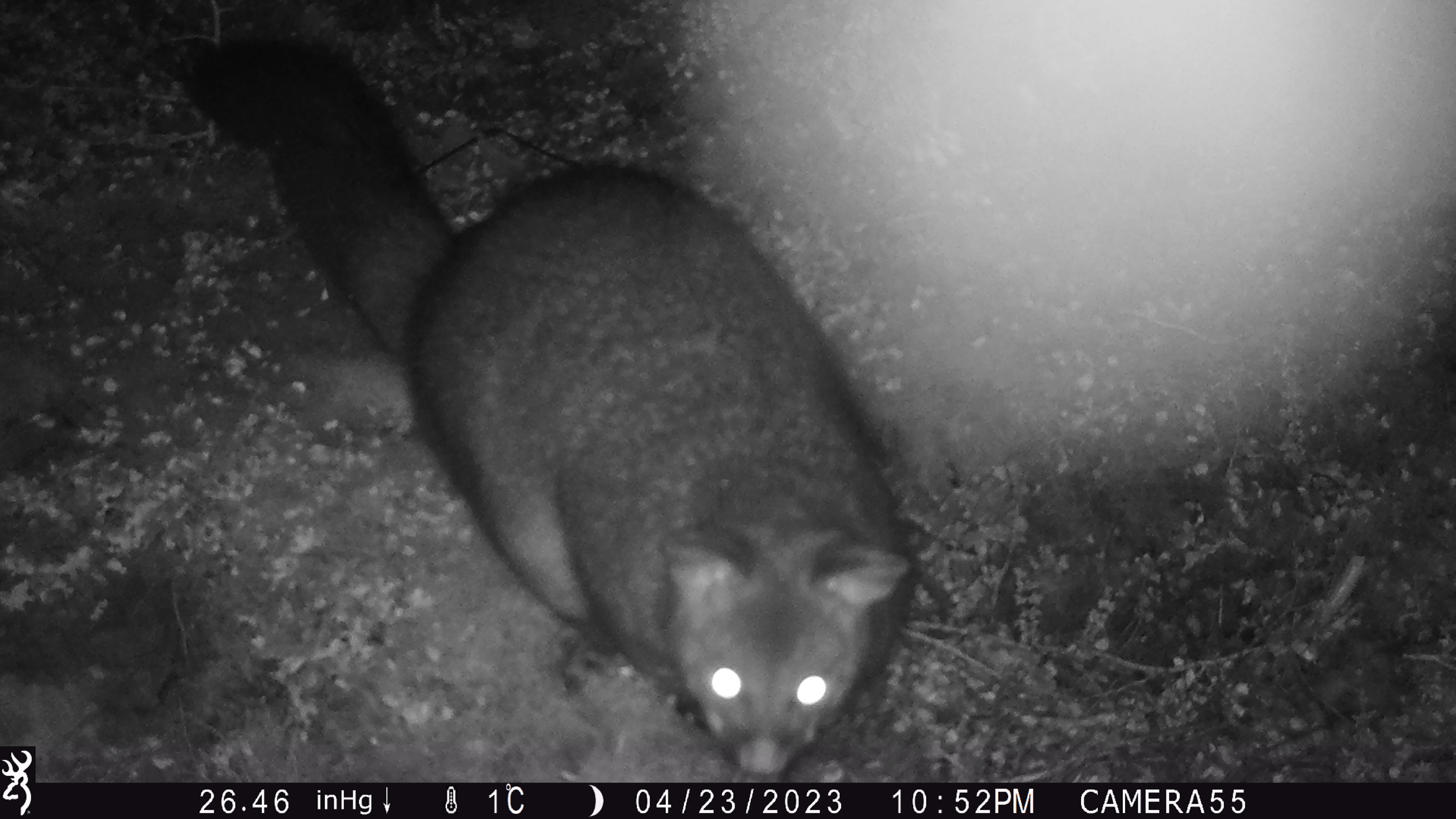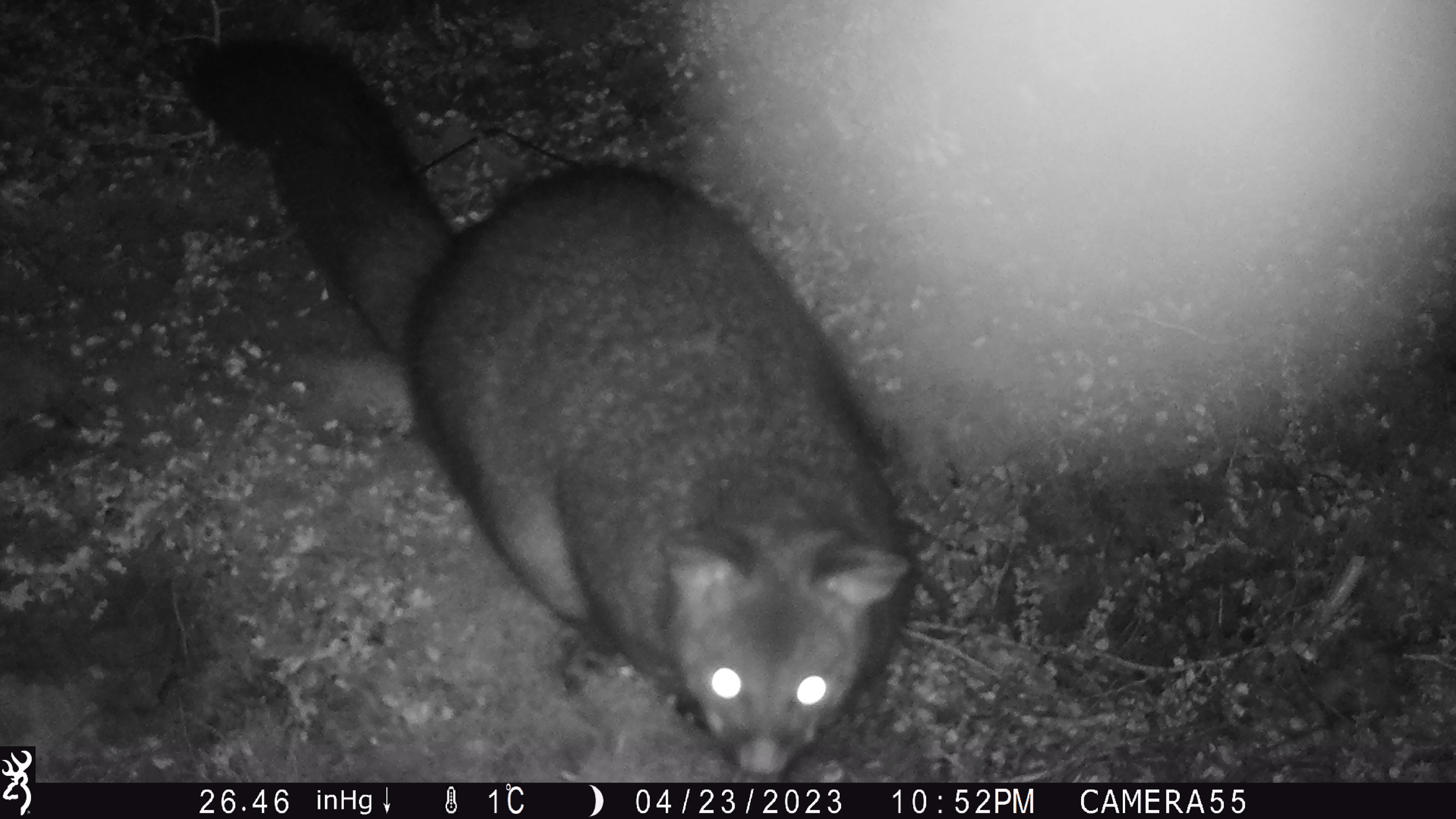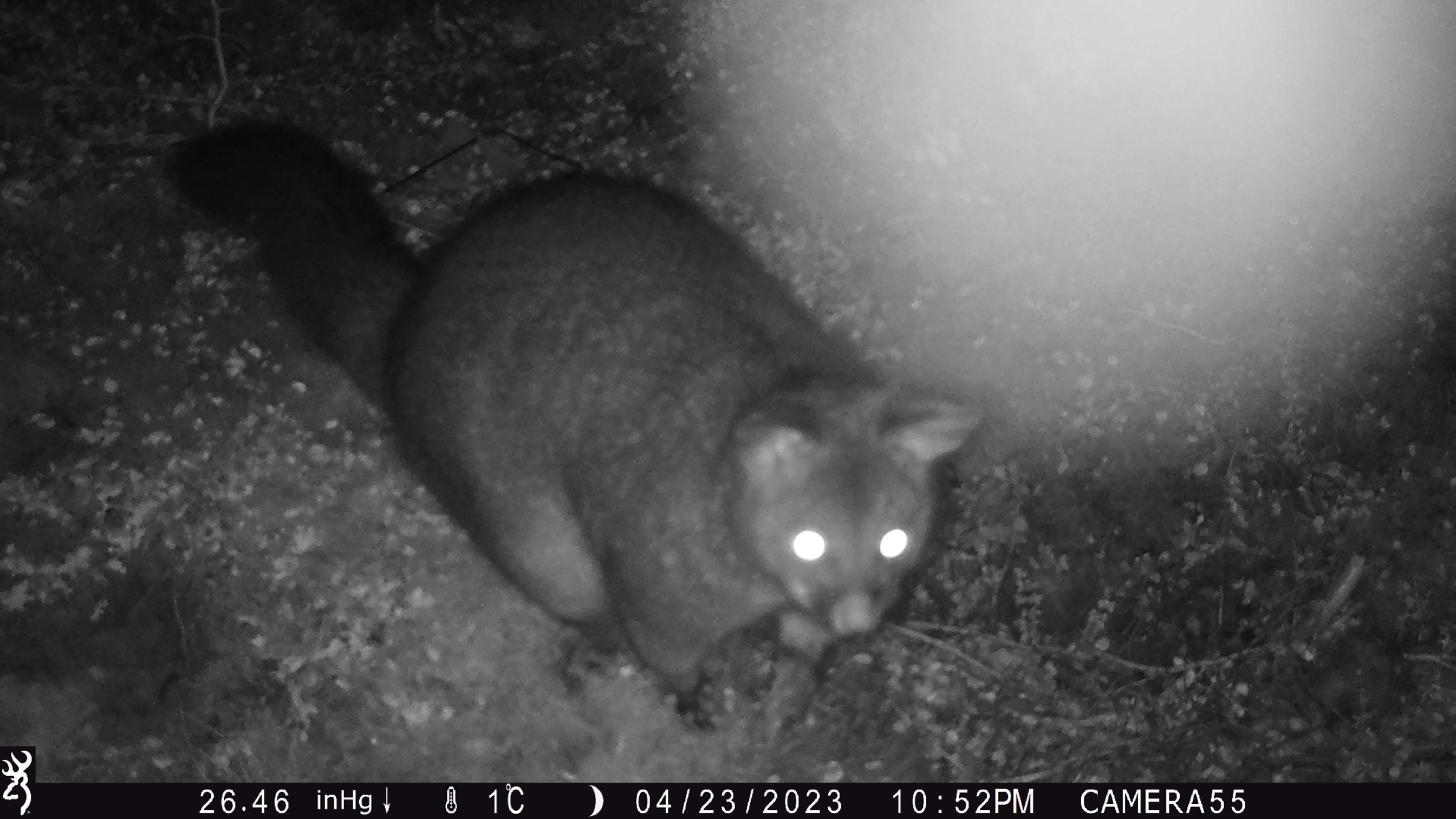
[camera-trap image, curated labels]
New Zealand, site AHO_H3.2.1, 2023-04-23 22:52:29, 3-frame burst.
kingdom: Animalia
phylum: Chordata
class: Mammalia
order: Diprotodontia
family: Phalangeridae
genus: Trichosurus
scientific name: Trichosurus vulpecula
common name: common brushtail possum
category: possum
Possum (common brushtail possum) (Trichosurus vulpecula).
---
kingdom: Animalia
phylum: Chordata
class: Mammalia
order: Carnivora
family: Mustelidae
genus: Mustela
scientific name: Mustela erminea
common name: stoat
Stoat (Mustela erminea).